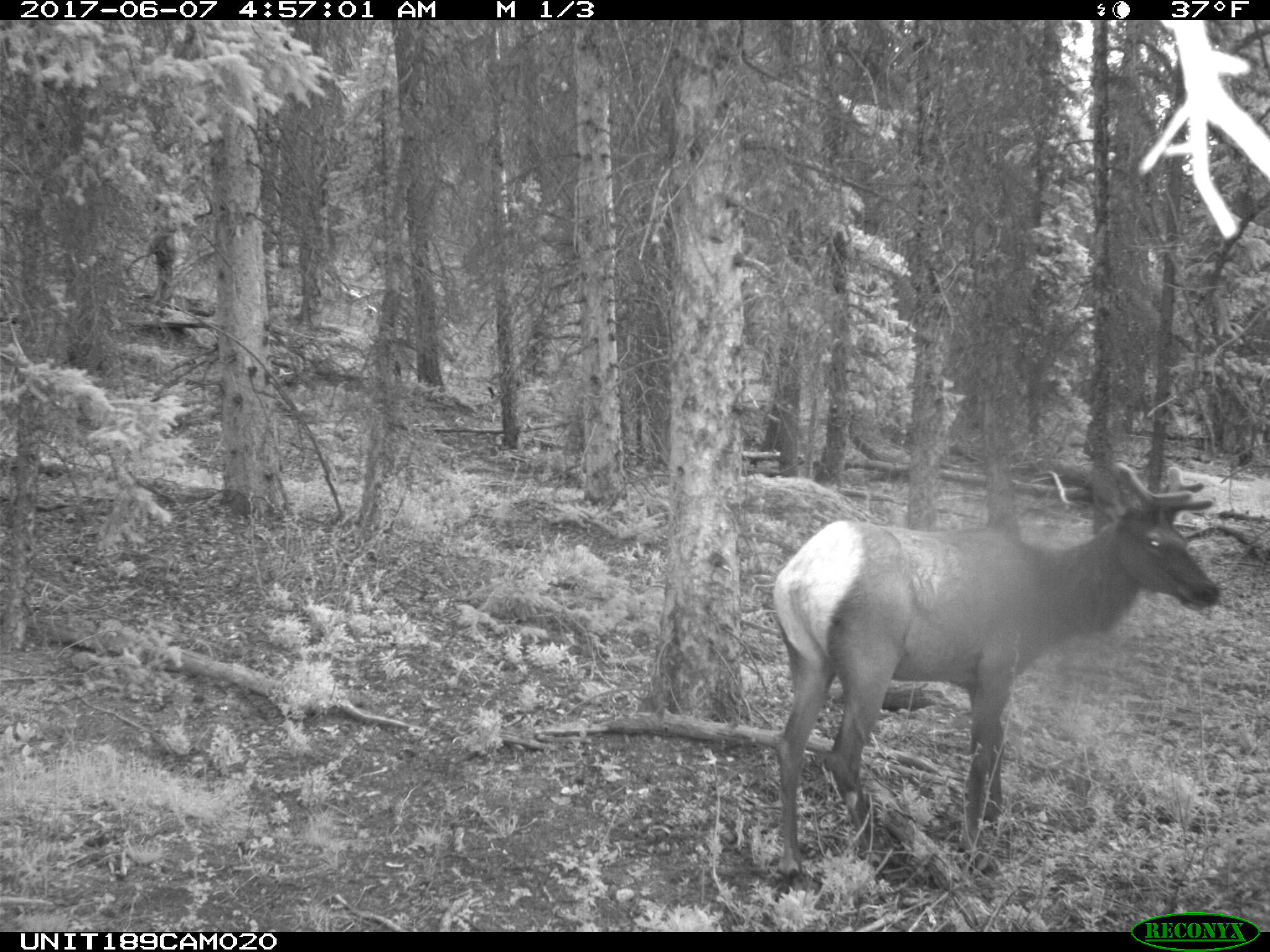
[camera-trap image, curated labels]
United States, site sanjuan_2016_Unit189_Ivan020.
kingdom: Animalia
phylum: Chordata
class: Mammalia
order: Artiodactyla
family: Cervidae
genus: Cervus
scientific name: Cervus elaphus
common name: red deer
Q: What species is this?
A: Cervus elaphus (red deer).